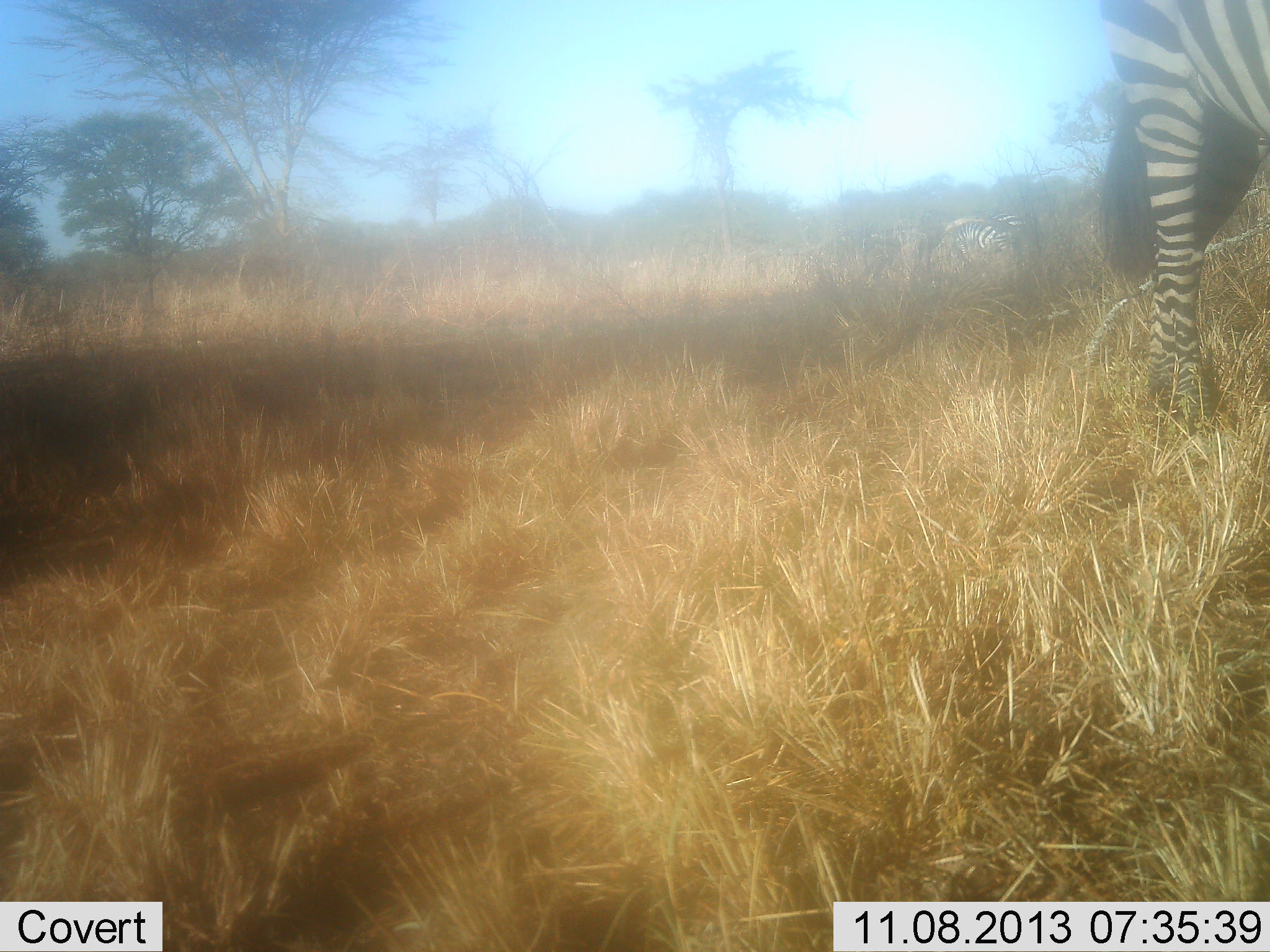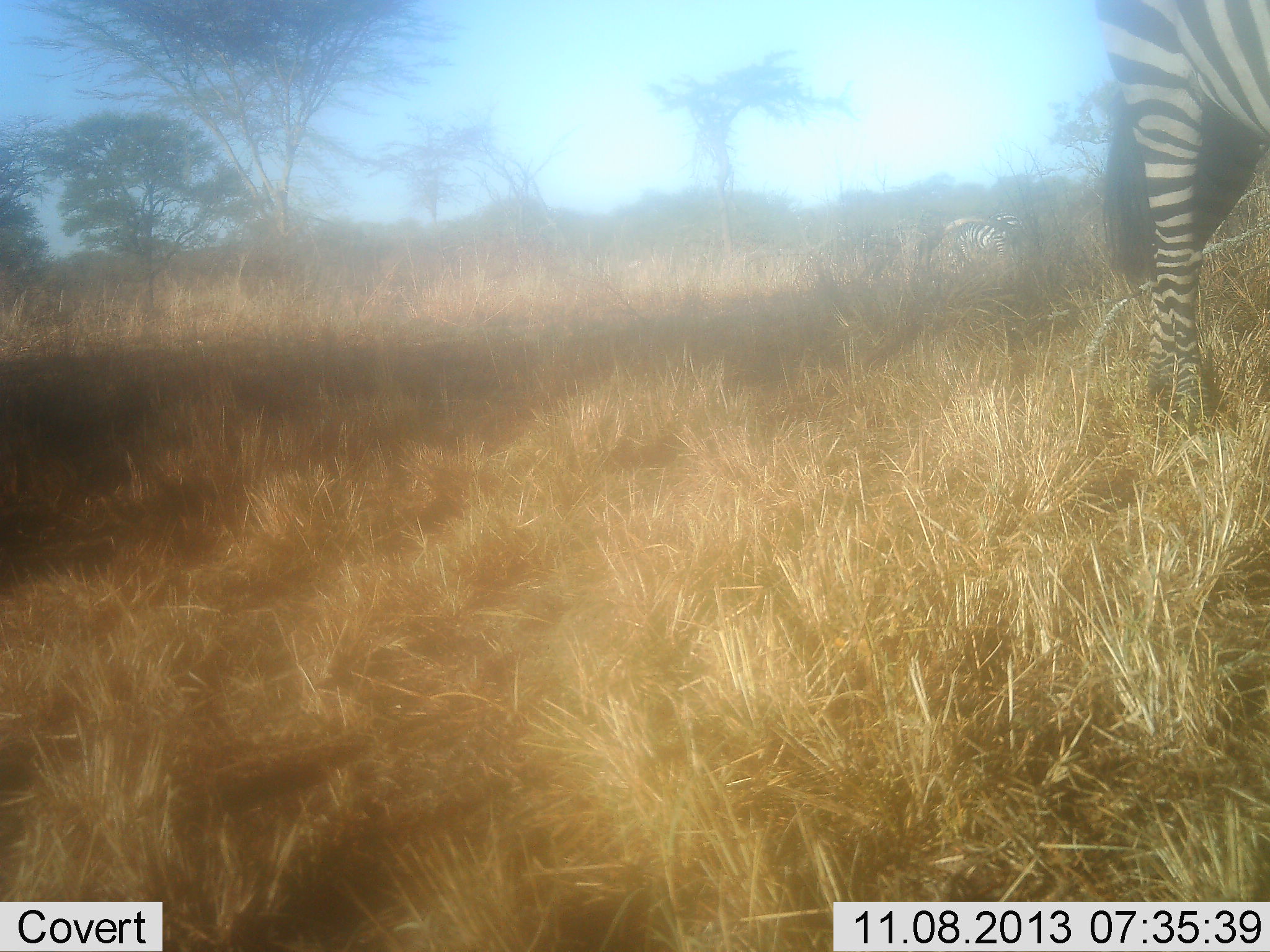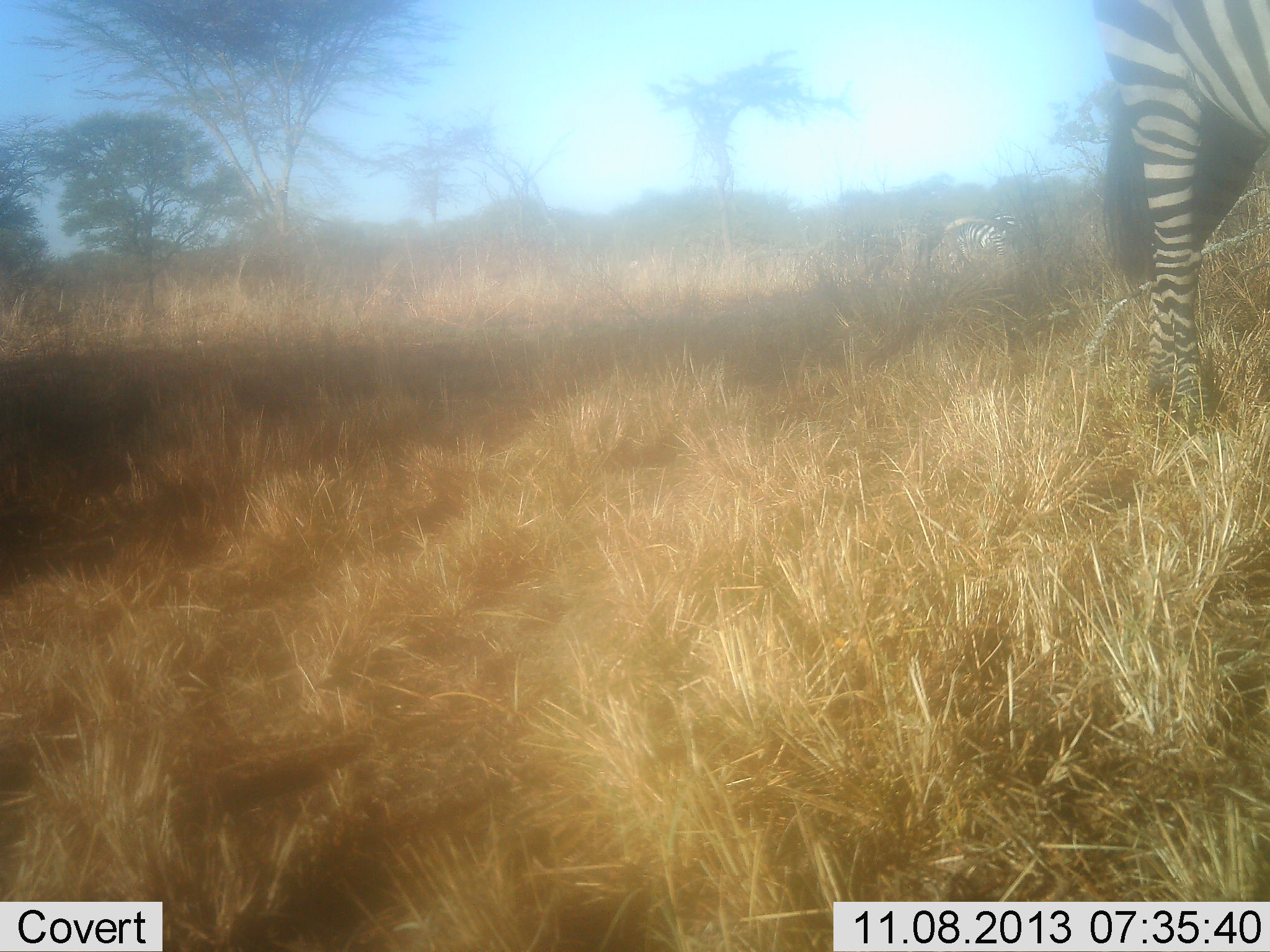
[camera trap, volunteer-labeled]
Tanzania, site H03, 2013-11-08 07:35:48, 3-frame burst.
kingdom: Animalia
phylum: Chordata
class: Mammalia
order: Perissodactyla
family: Equidae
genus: Equus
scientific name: Equus quagga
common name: plains zebra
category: zebra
Zebra (plains zebra) (Equus quagga), count 2. Behavior (volunteer vote fractions): standing 84%, resting 8%, moving 5%, interacting 0%. Young present (vote fraction): 0%. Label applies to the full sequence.